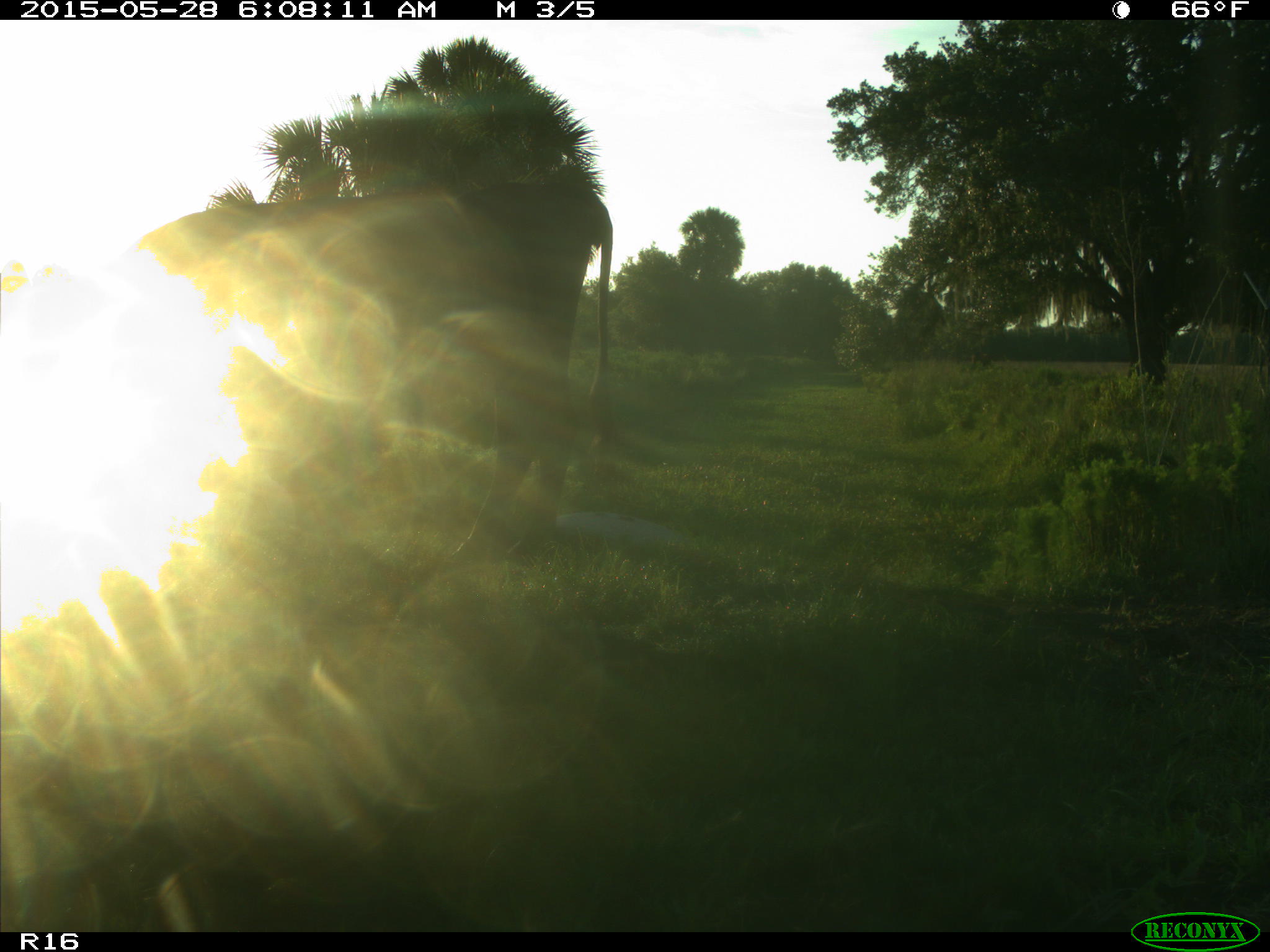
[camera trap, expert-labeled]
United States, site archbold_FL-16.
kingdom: Animalia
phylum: Chordata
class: Mammalia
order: Artiodactyla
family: Bovidae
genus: Bos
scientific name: Bos taurus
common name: domestic cow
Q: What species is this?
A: Bos taurus (domestic cow).